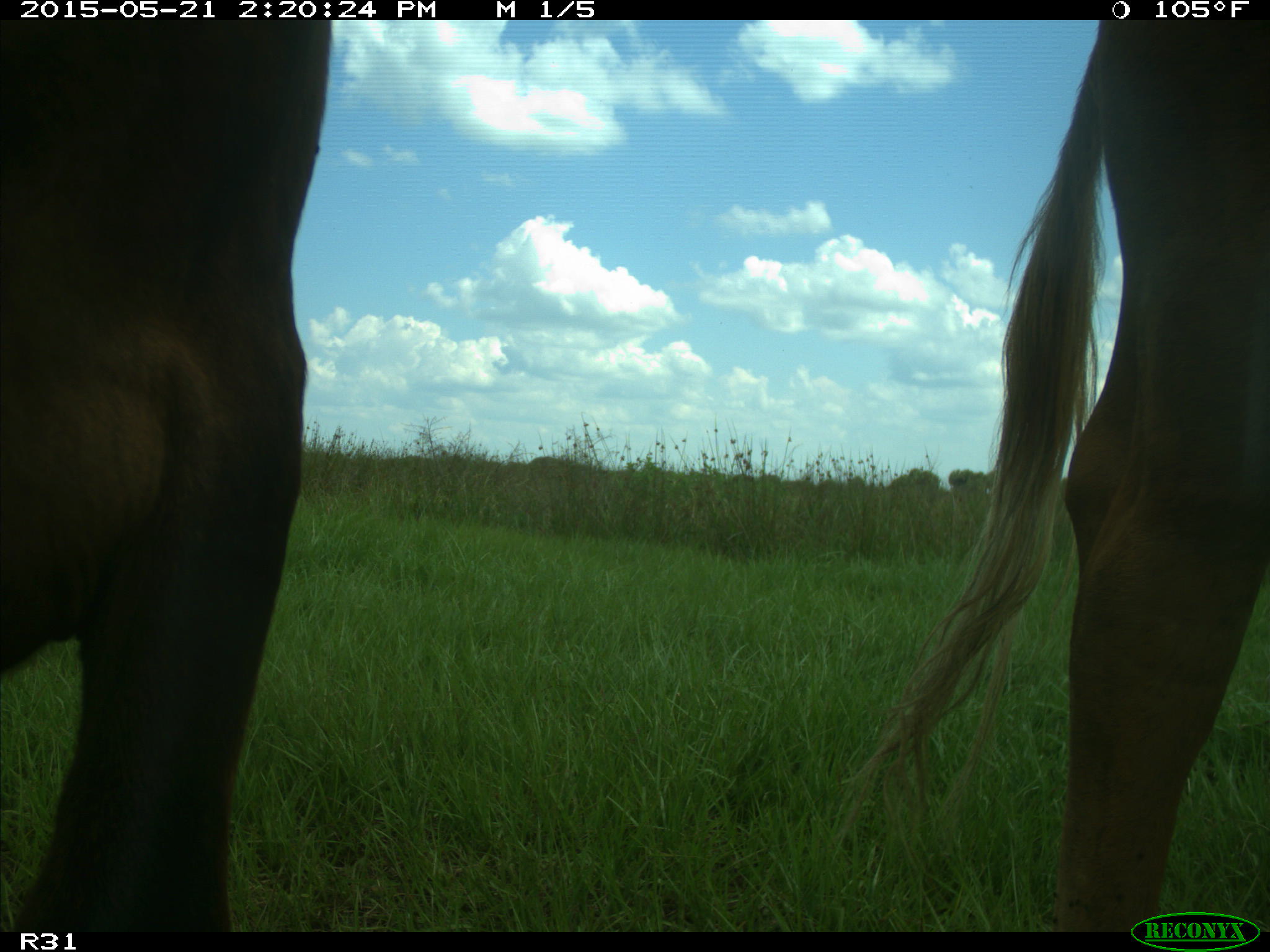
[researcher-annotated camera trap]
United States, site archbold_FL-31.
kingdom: Animalia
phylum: Chordata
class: Mammalia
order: Artiodactyla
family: Bovidae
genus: Bos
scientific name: Bos taurus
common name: domestic cow